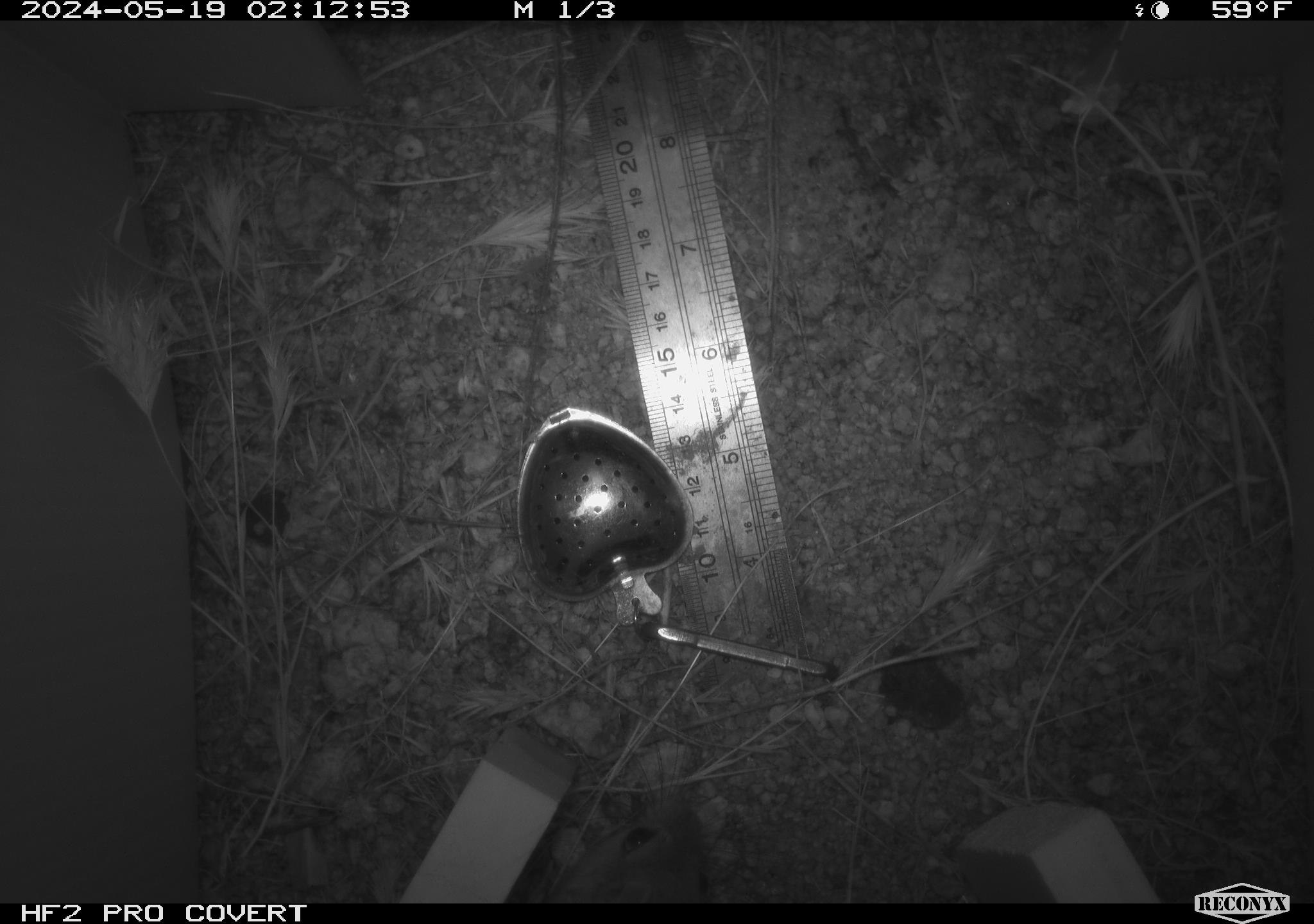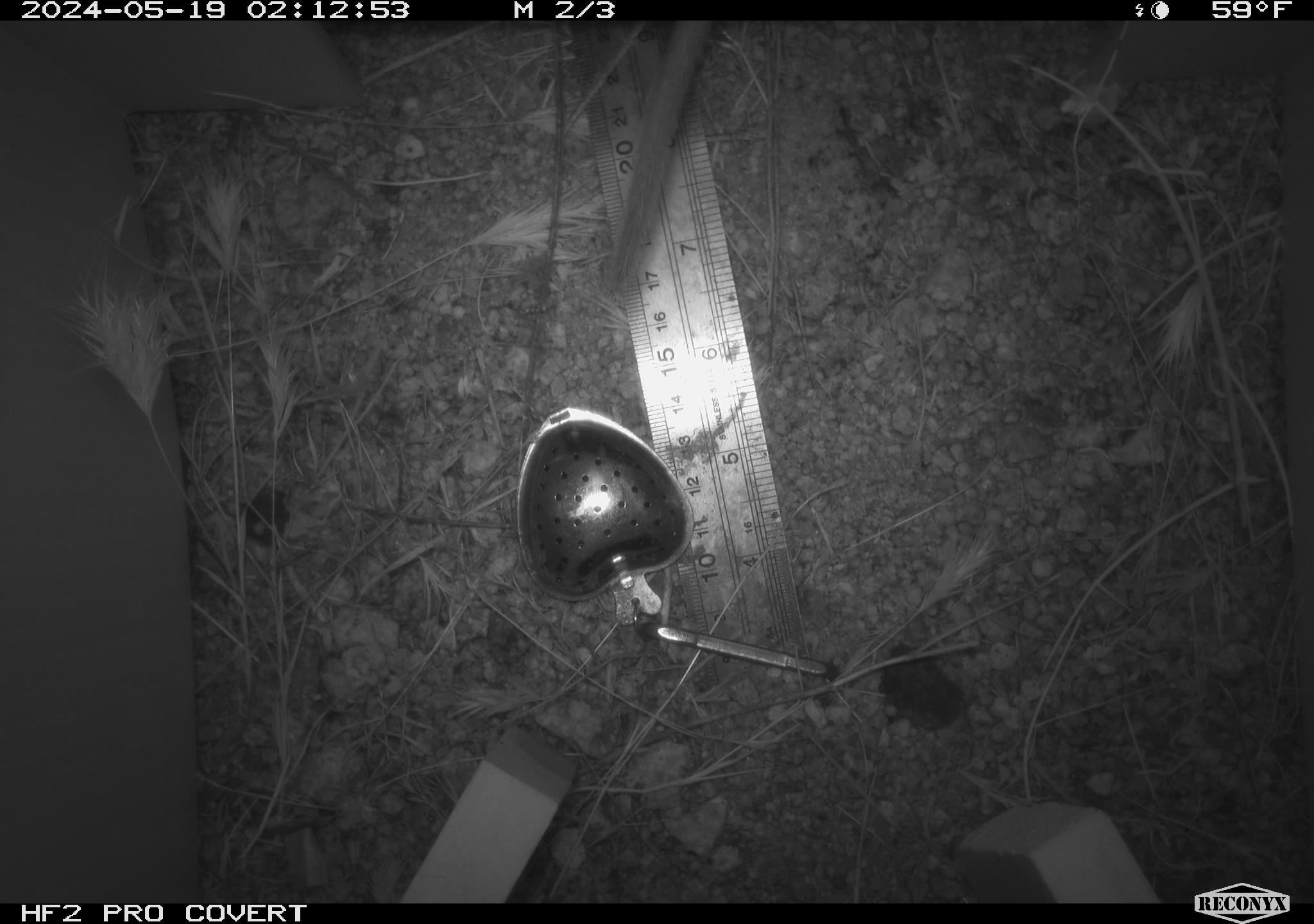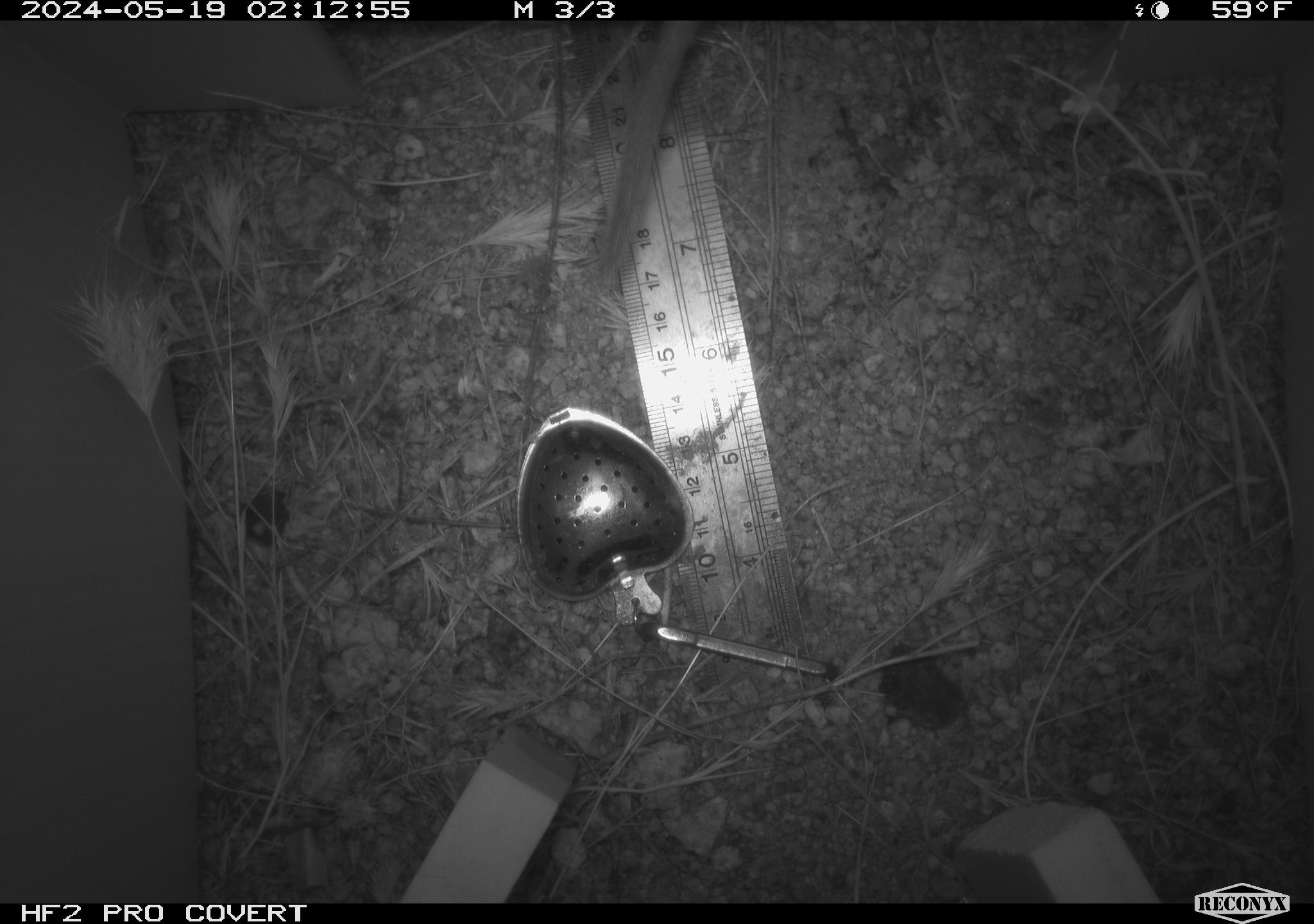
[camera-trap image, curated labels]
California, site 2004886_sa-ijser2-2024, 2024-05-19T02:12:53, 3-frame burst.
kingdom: Animalia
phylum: Chordata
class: Mammalia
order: Rodentia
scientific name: Rodentia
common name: mouse species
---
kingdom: Animalia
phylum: Chordata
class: Mammalia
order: Rodentia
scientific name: Rodentia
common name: woodrat or rat or mouse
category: woodrat or rat or mouse species